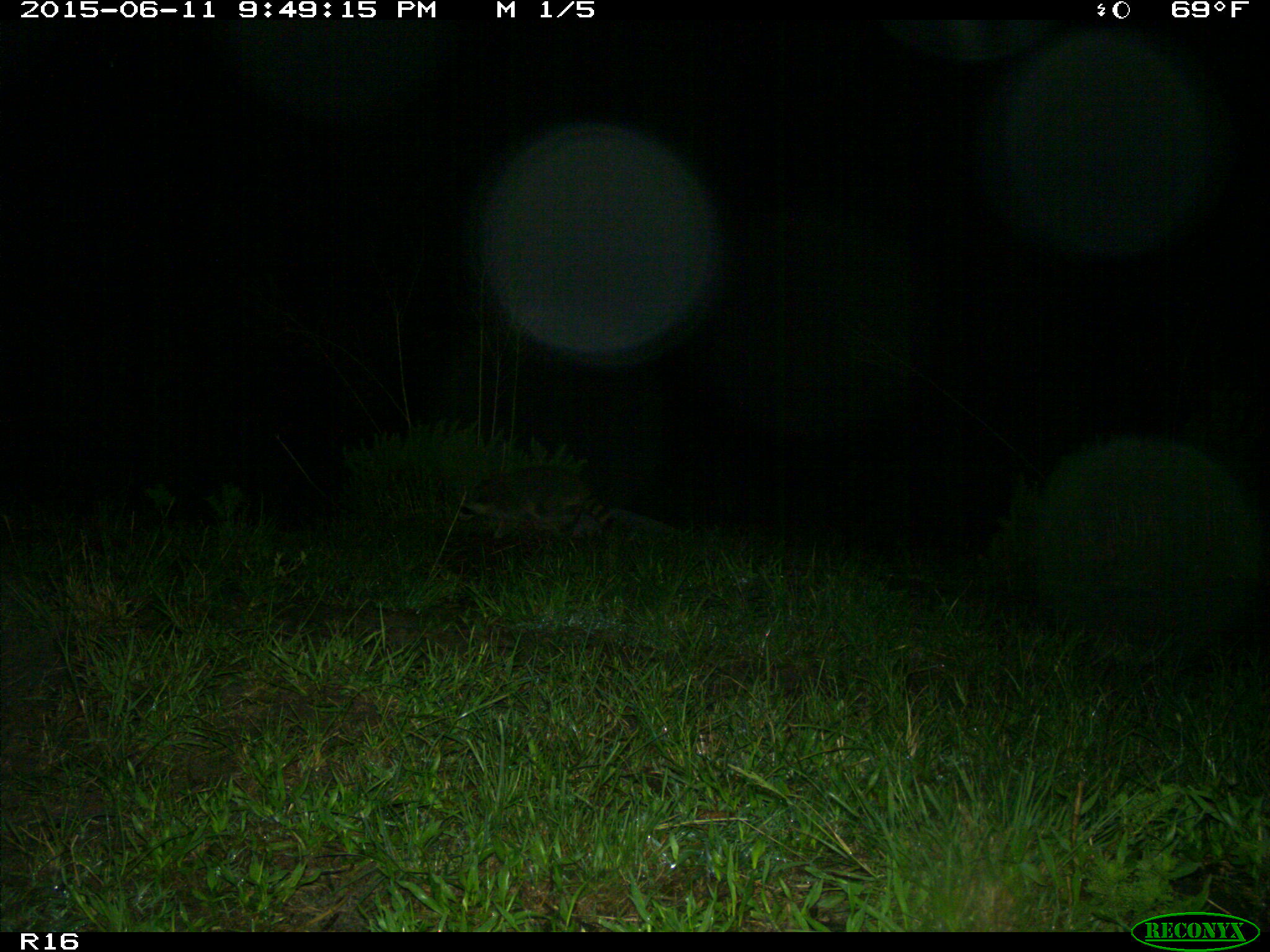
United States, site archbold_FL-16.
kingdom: Animalia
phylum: Chordata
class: Mammalia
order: Carnivora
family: Procyonidae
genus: Procyon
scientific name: Procyon lotor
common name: common raccoon